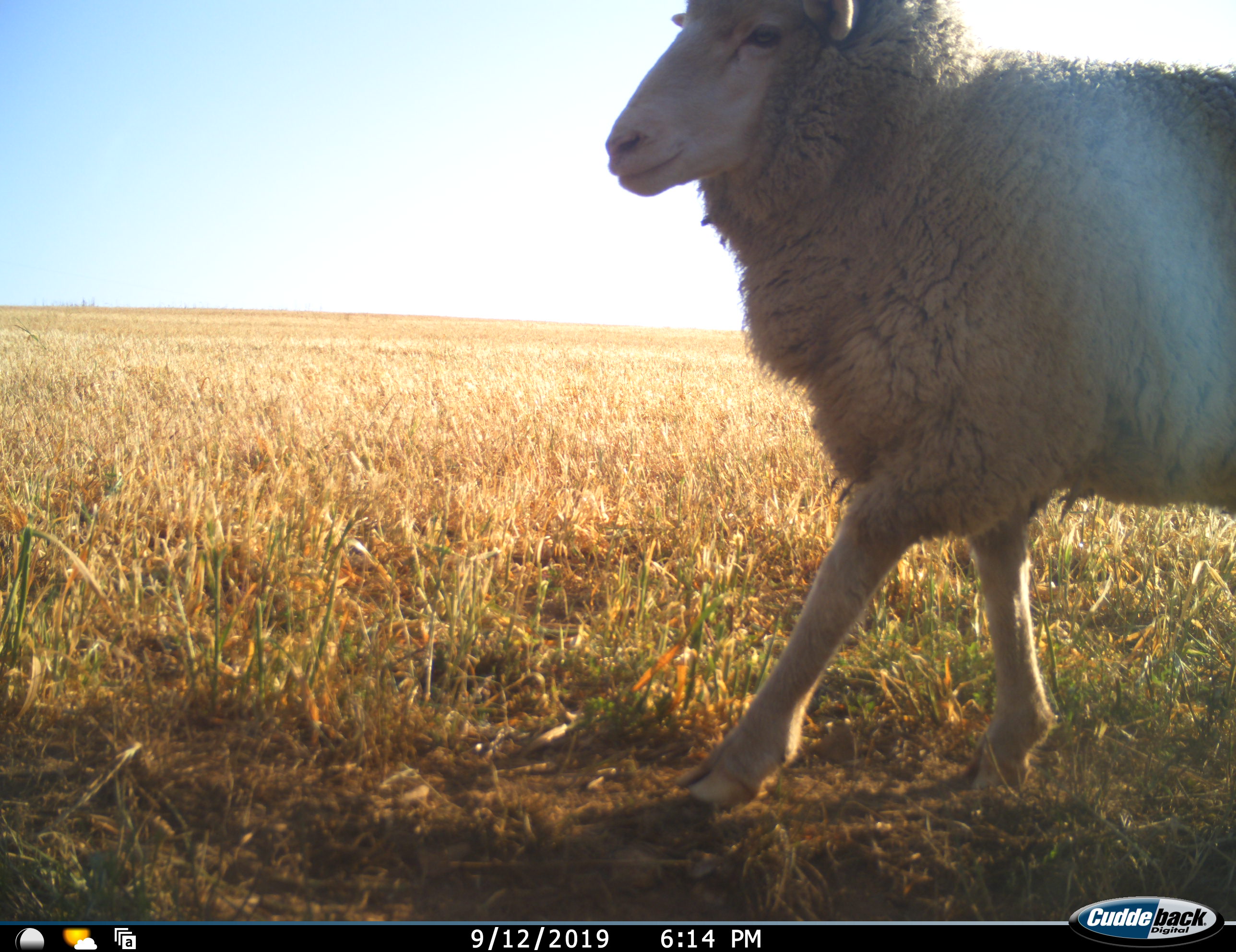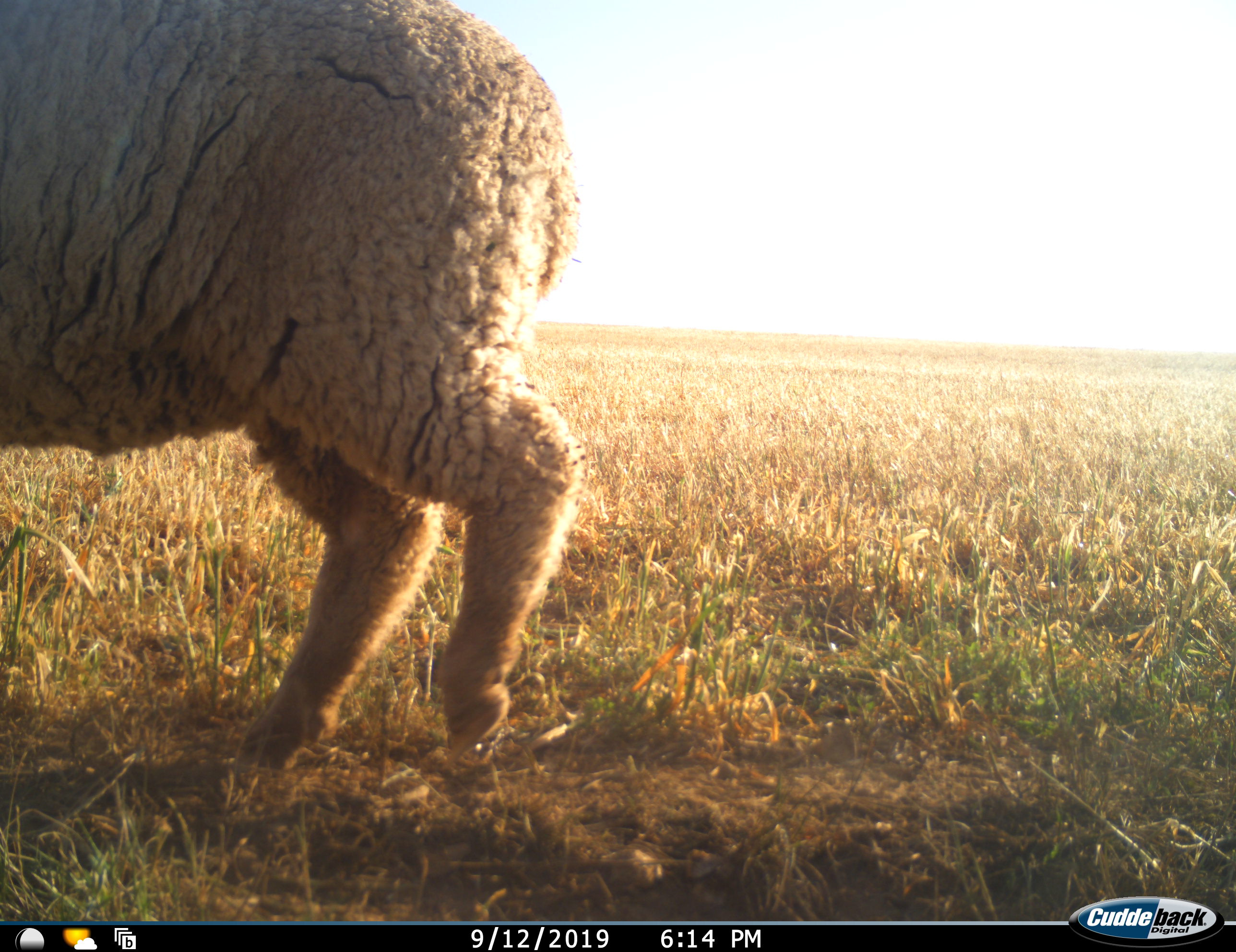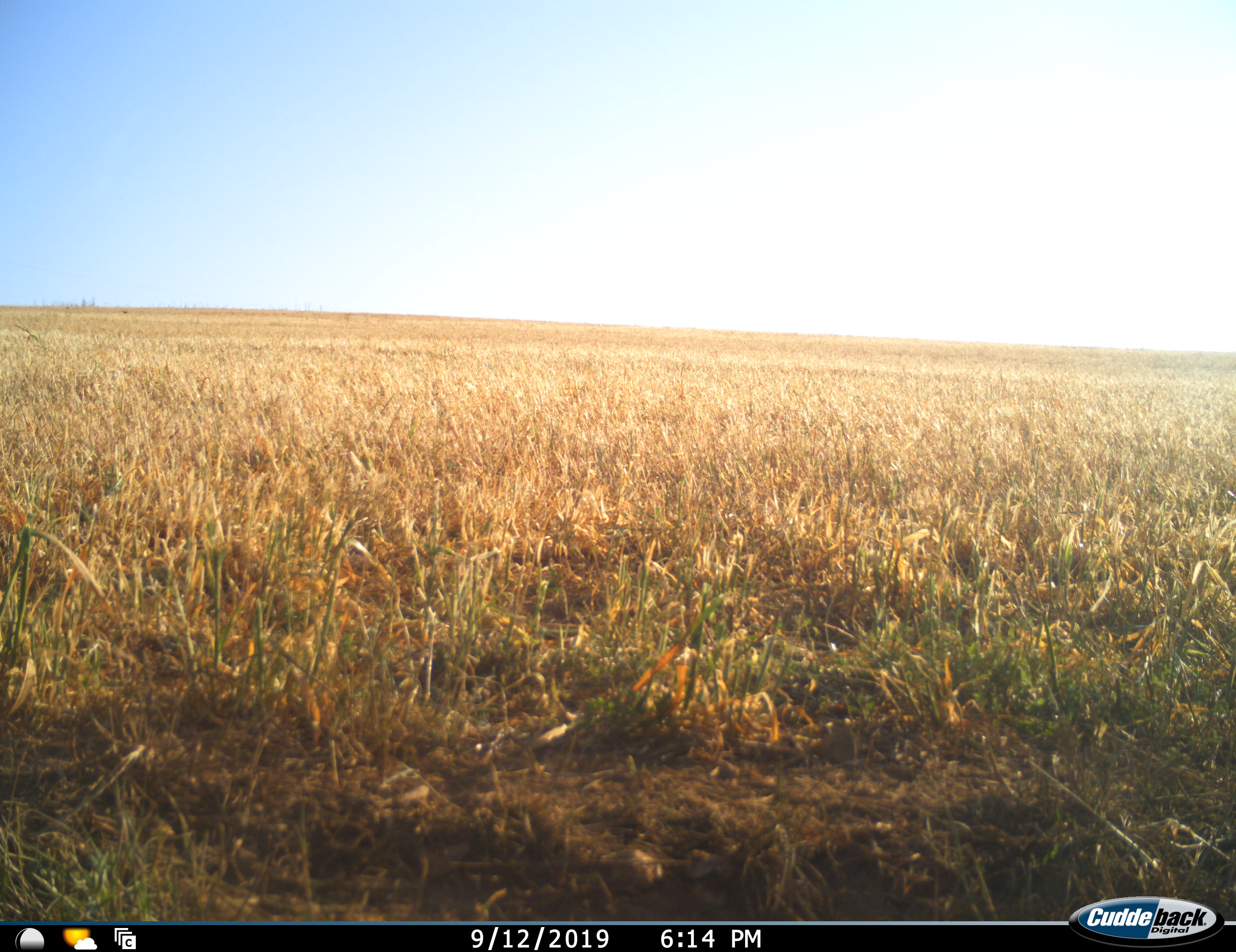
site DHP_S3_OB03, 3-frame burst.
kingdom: Animalia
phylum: Chordata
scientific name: Vertebrata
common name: domestic animal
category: domesticanimal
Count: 1.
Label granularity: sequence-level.